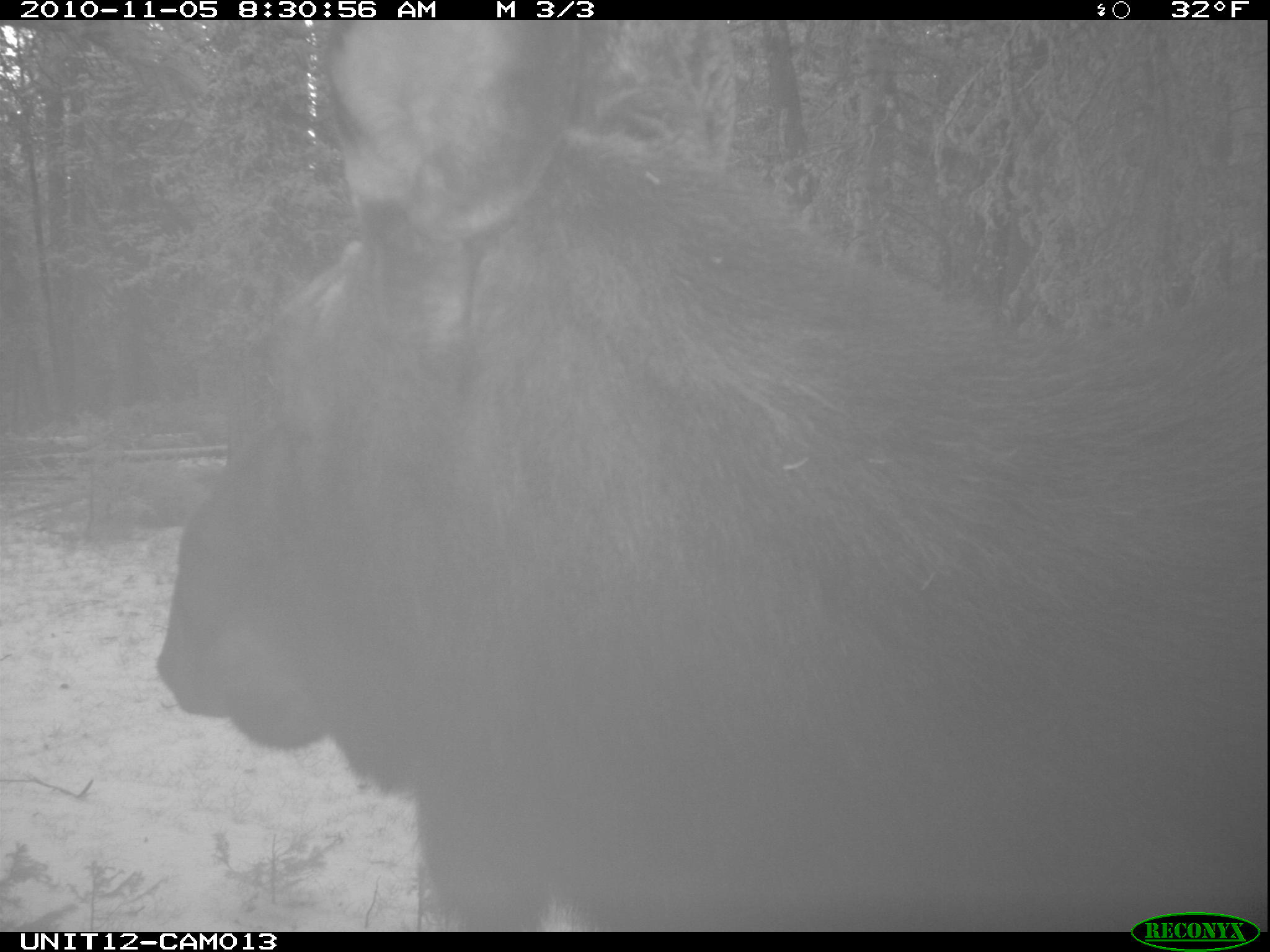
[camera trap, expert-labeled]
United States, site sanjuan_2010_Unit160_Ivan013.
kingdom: Animalia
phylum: Chordata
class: Mammalia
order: Artiodactyla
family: Cervidae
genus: Alces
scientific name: Alces alces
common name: moose